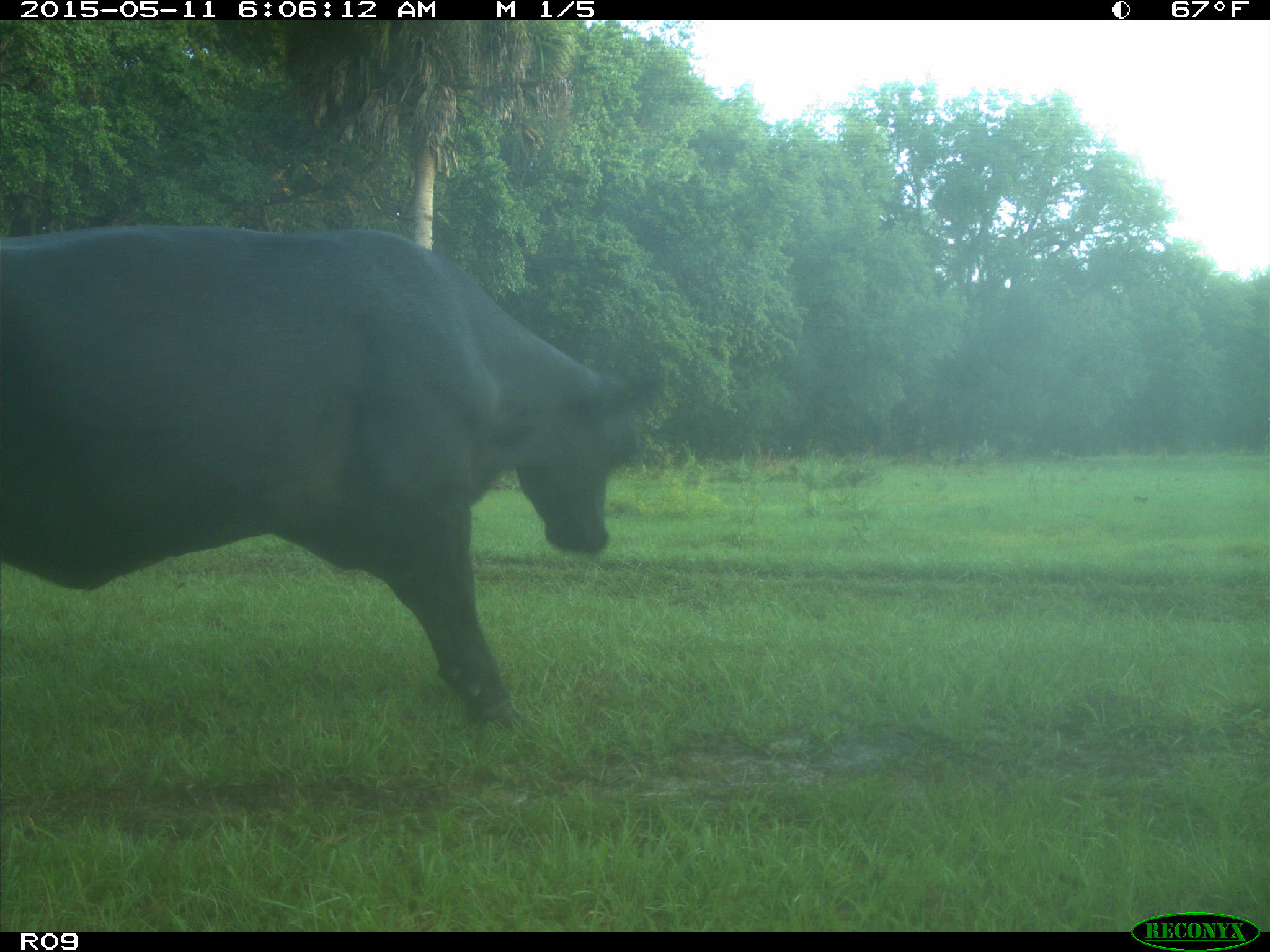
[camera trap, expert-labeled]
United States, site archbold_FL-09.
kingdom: Animalia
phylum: Chordata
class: Mammalia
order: Artiodactyla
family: Bovidae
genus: Bos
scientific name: Bos taurus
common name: domestic cow